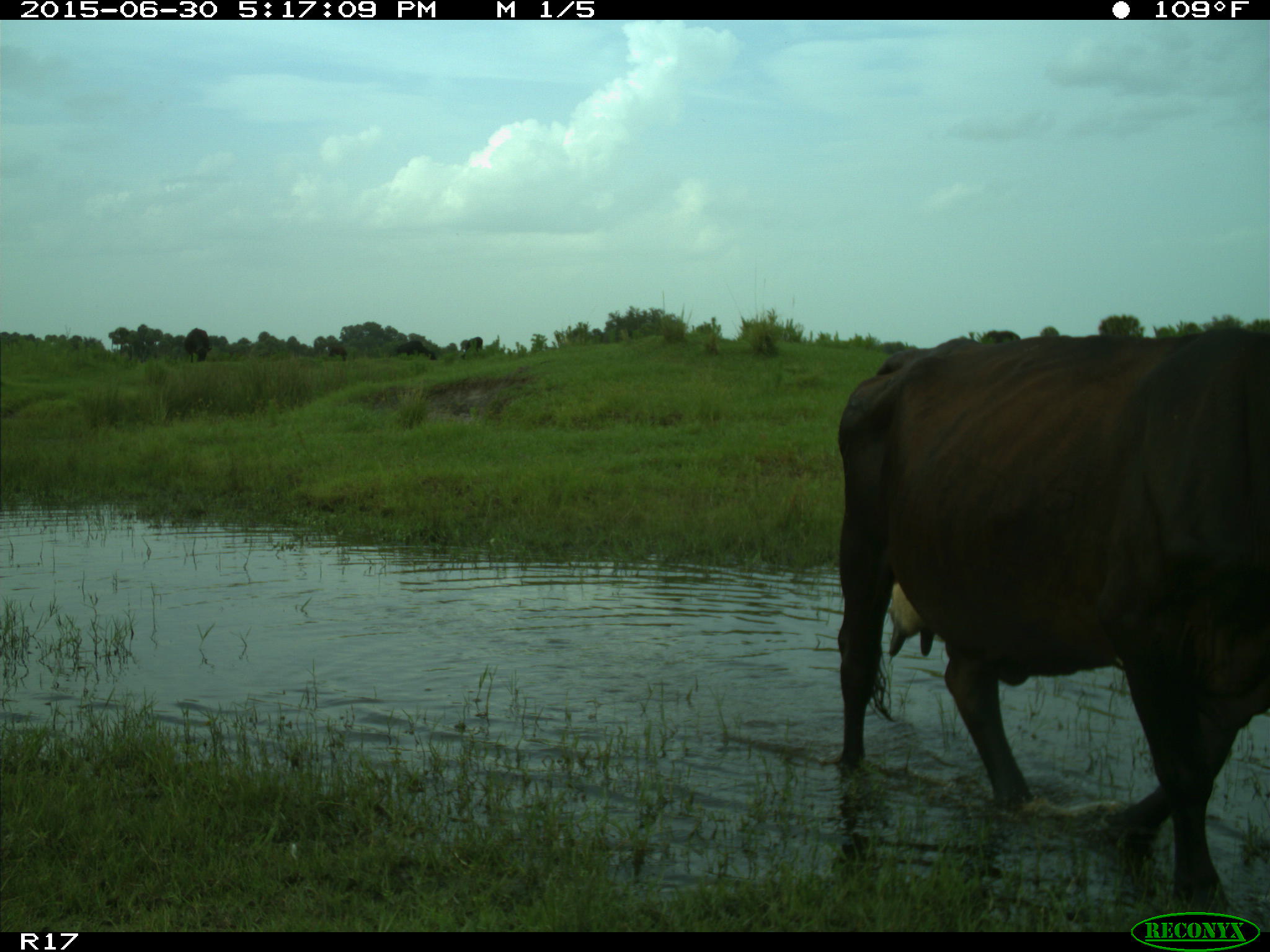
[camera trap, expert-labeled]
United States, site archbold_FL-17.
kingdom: Animalia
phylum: Chordata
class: Mammalia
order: Artiodactyla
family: Bovidae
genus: Bos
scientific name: Bos taurus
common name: domestic cow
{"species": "Bos taurus (domestic cow)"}